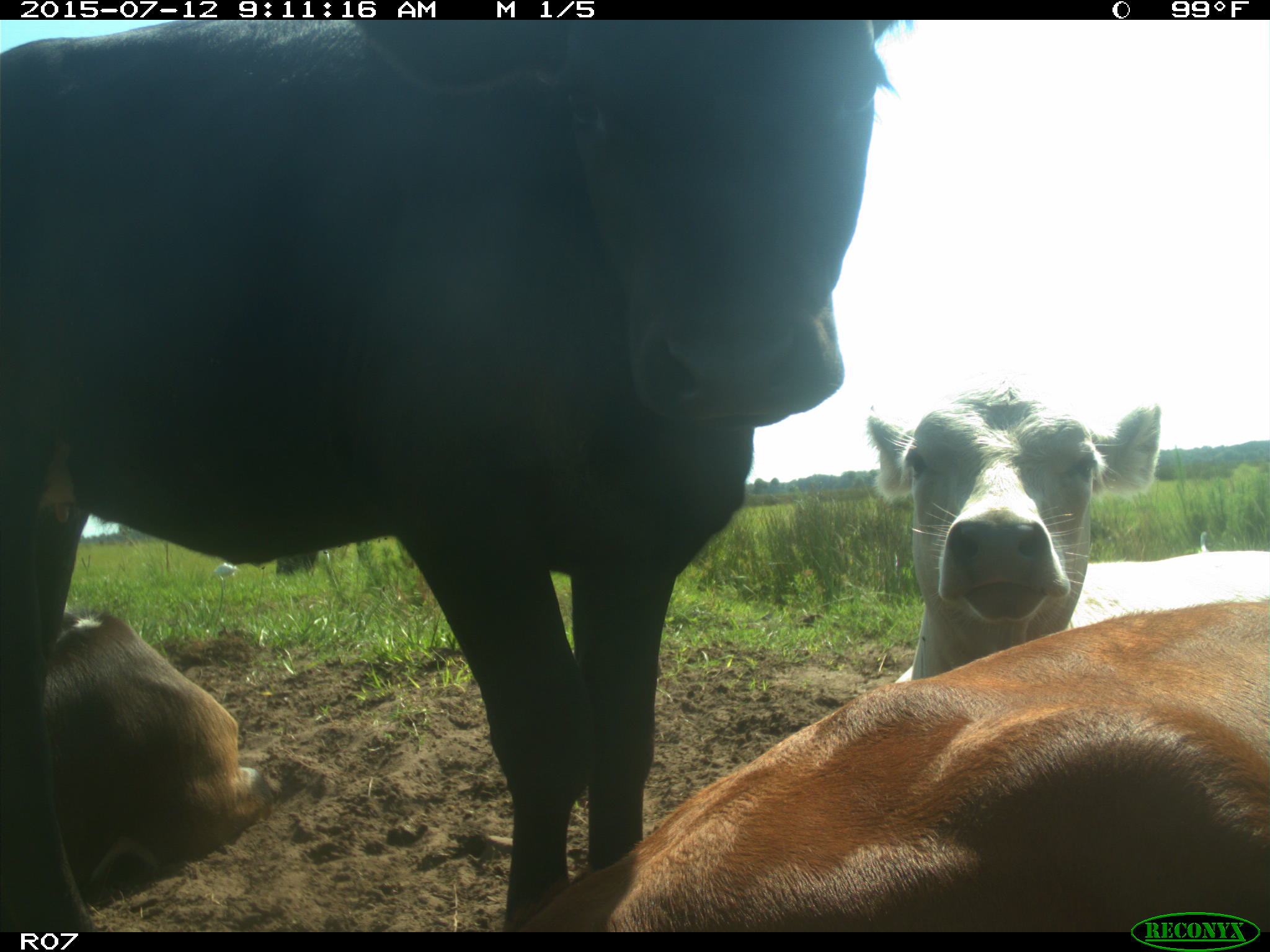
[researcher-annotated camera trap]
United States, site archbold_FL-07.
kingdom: Animalia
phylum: Chordata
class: Mammalia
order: Artiodactyla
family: Bovidae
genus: Bos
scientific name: Bos taurus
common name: domestic cow